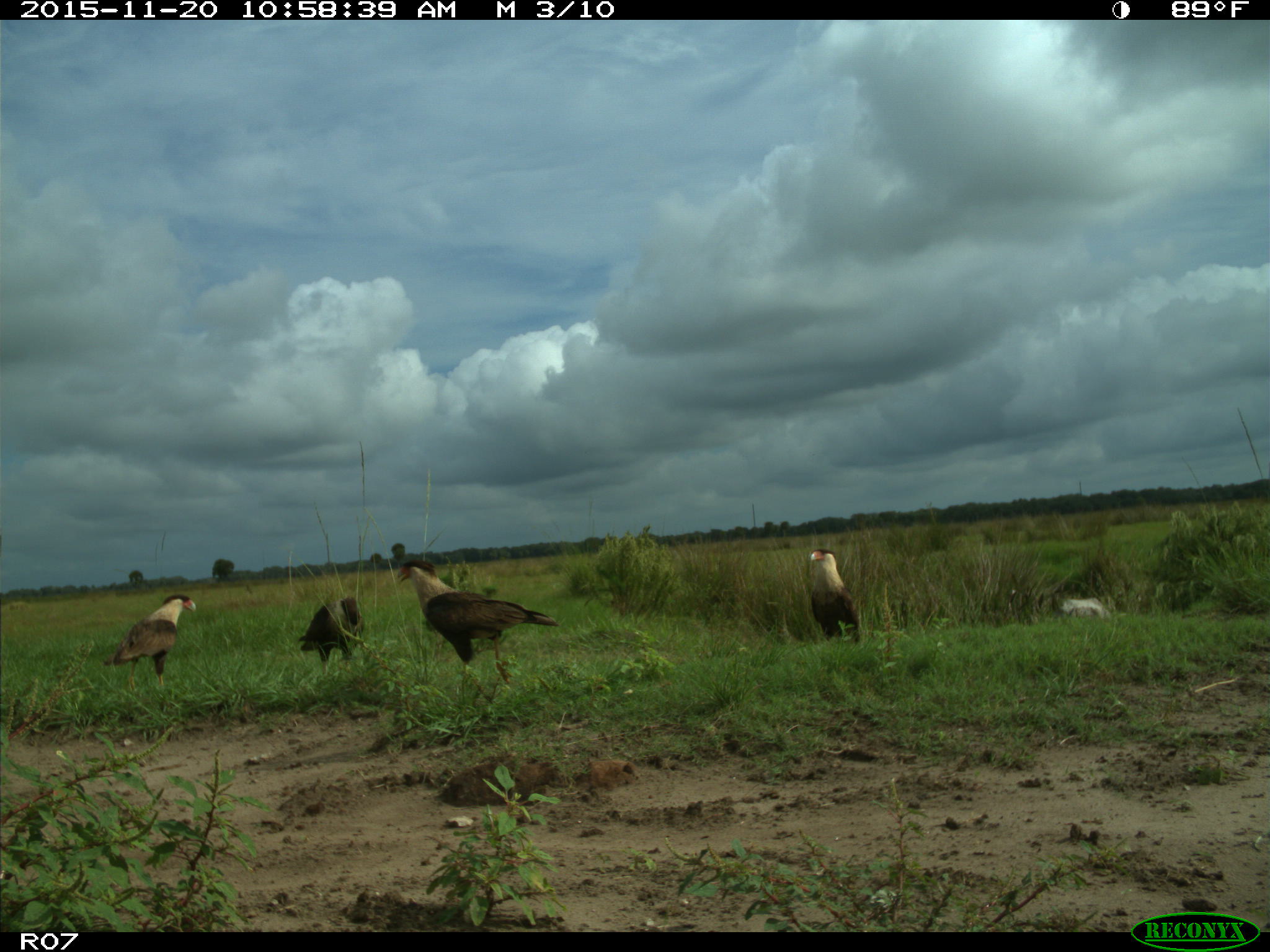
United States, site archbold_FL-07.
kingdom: Animalia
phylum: Chordata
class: Aves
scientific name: Aves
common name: birds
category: unidentified bird